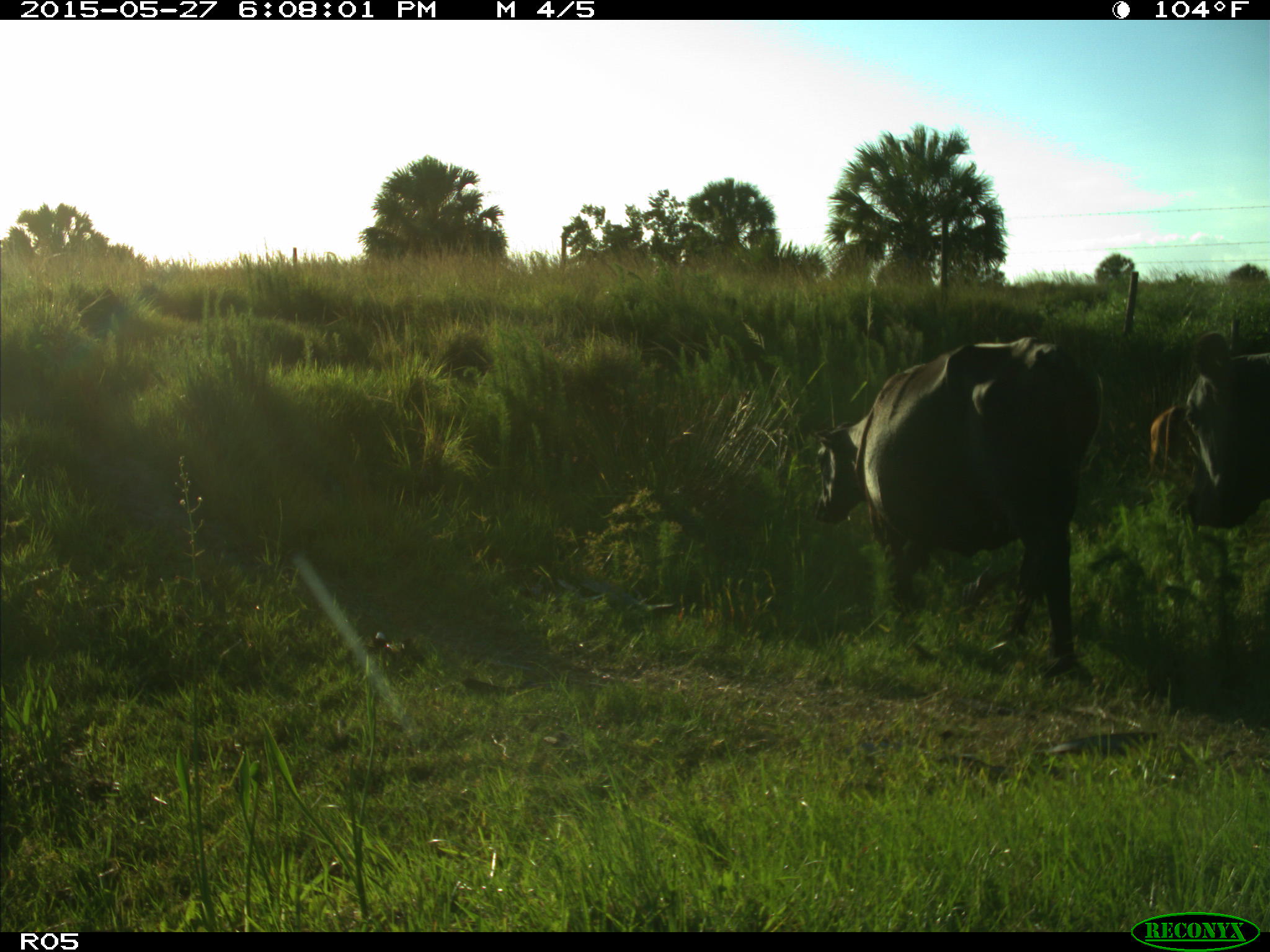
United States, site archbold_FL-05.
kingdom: Animalia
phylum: Chordata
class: Mammalia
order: Artiodactyla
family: Bovidae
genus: Bos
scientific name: Bos taurus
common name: domestic cow